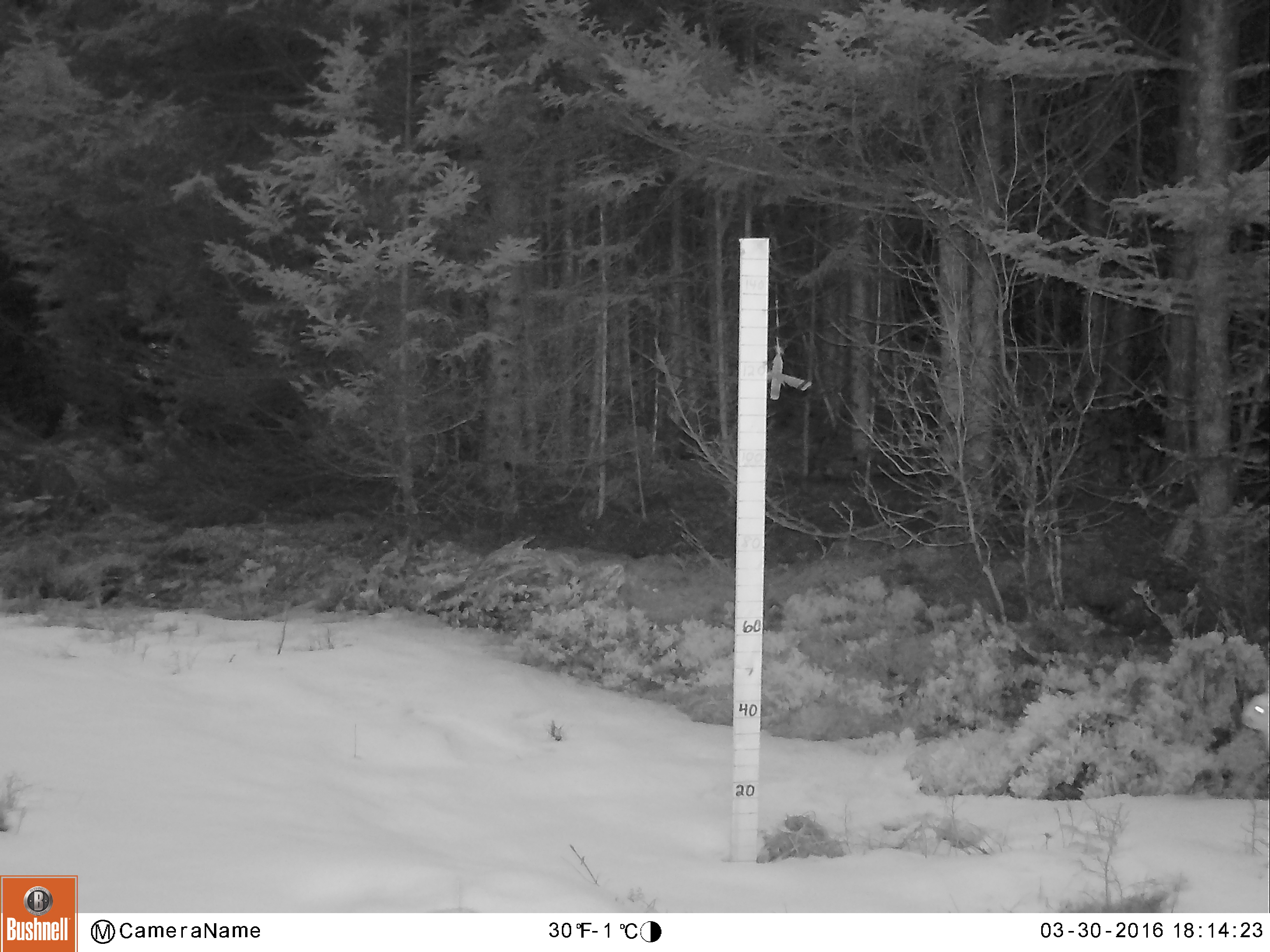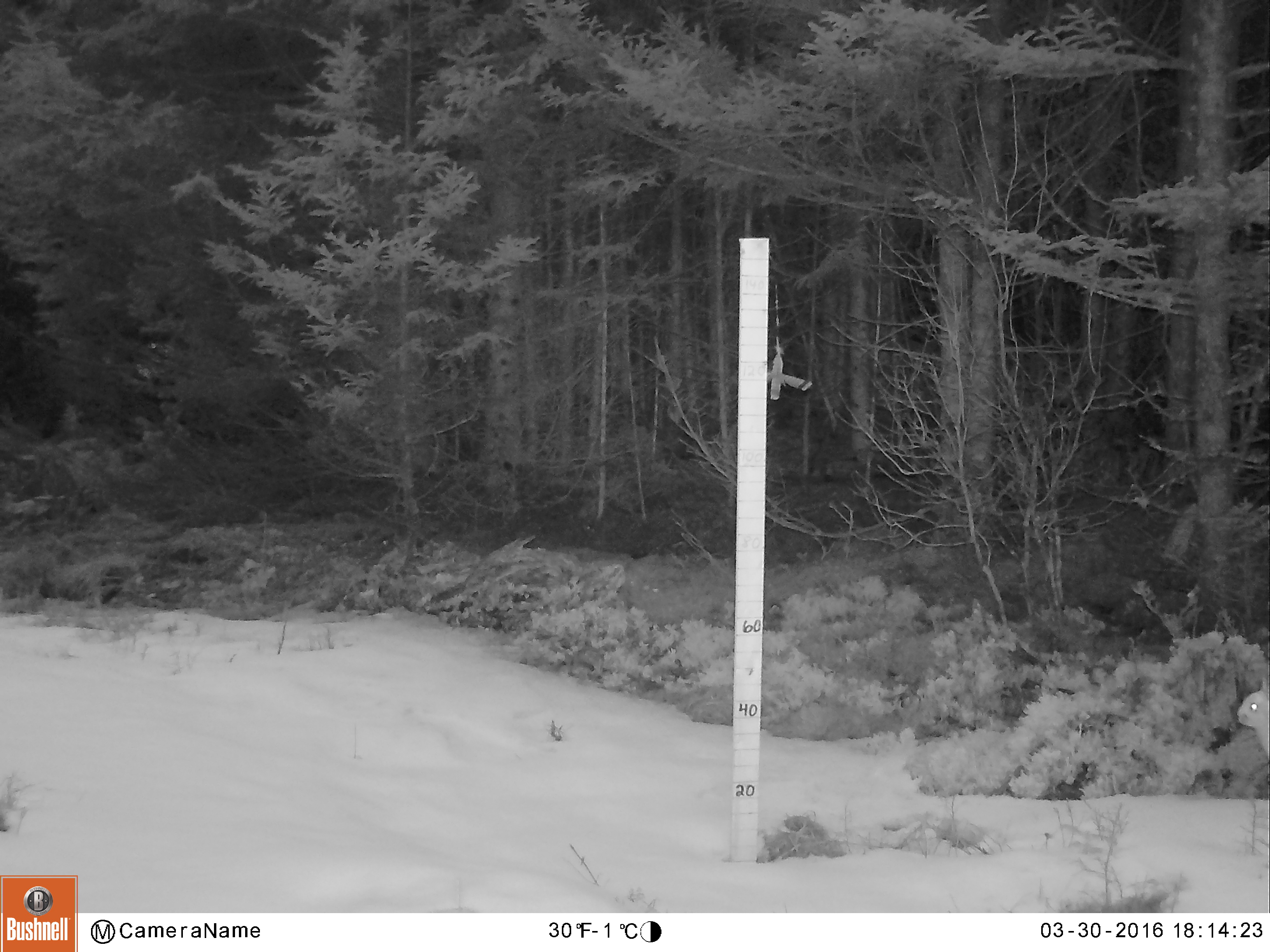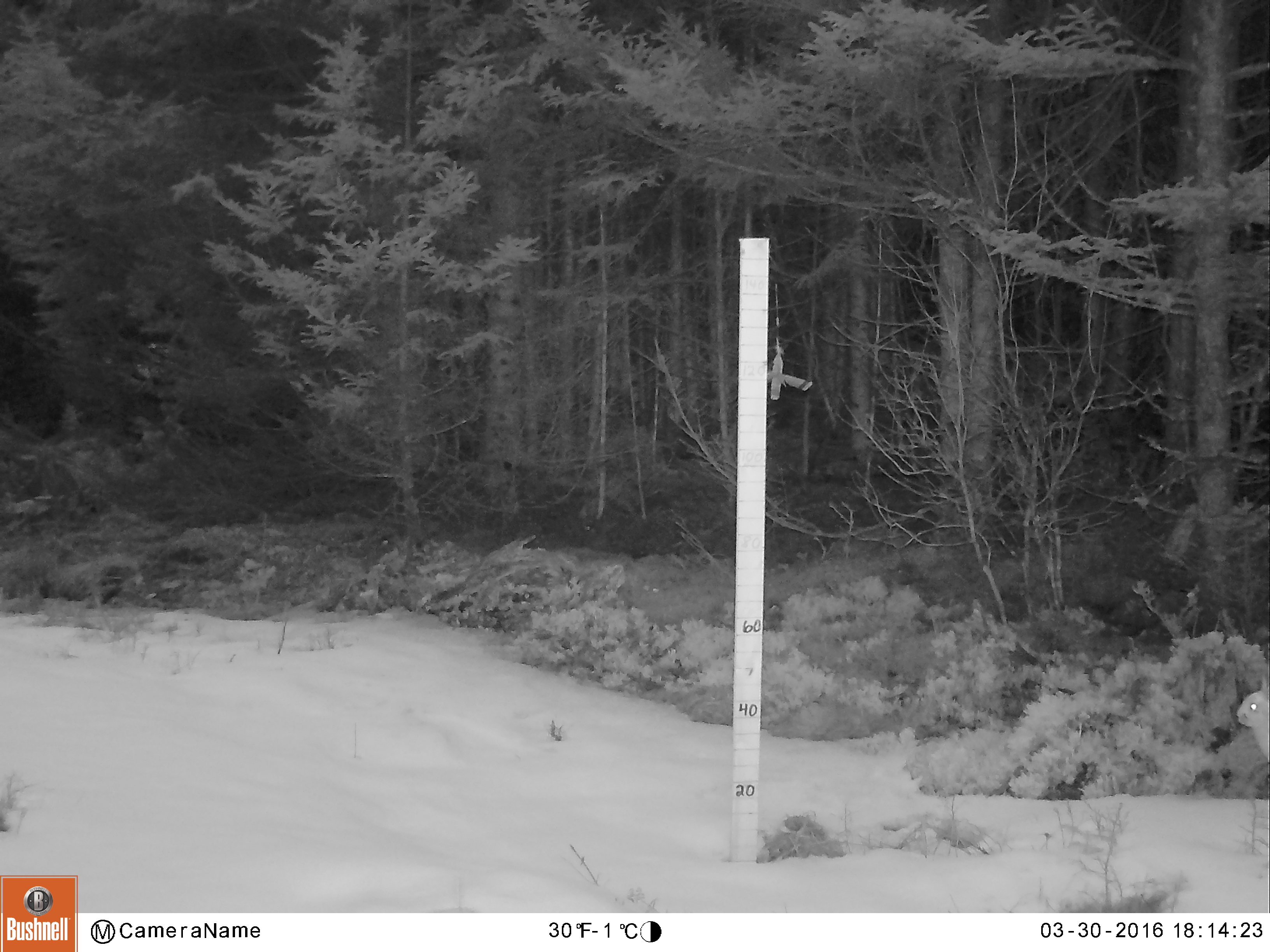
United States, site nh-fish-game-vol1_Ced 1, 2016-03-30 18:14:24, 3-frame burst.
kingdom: Animalia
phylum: Chordata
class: Mammalia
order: Lagomorpha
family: Leporidae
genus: Lepus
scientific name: Lepus americanus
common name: snowshoe hare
Snowshoe hare (Lepus americanus).